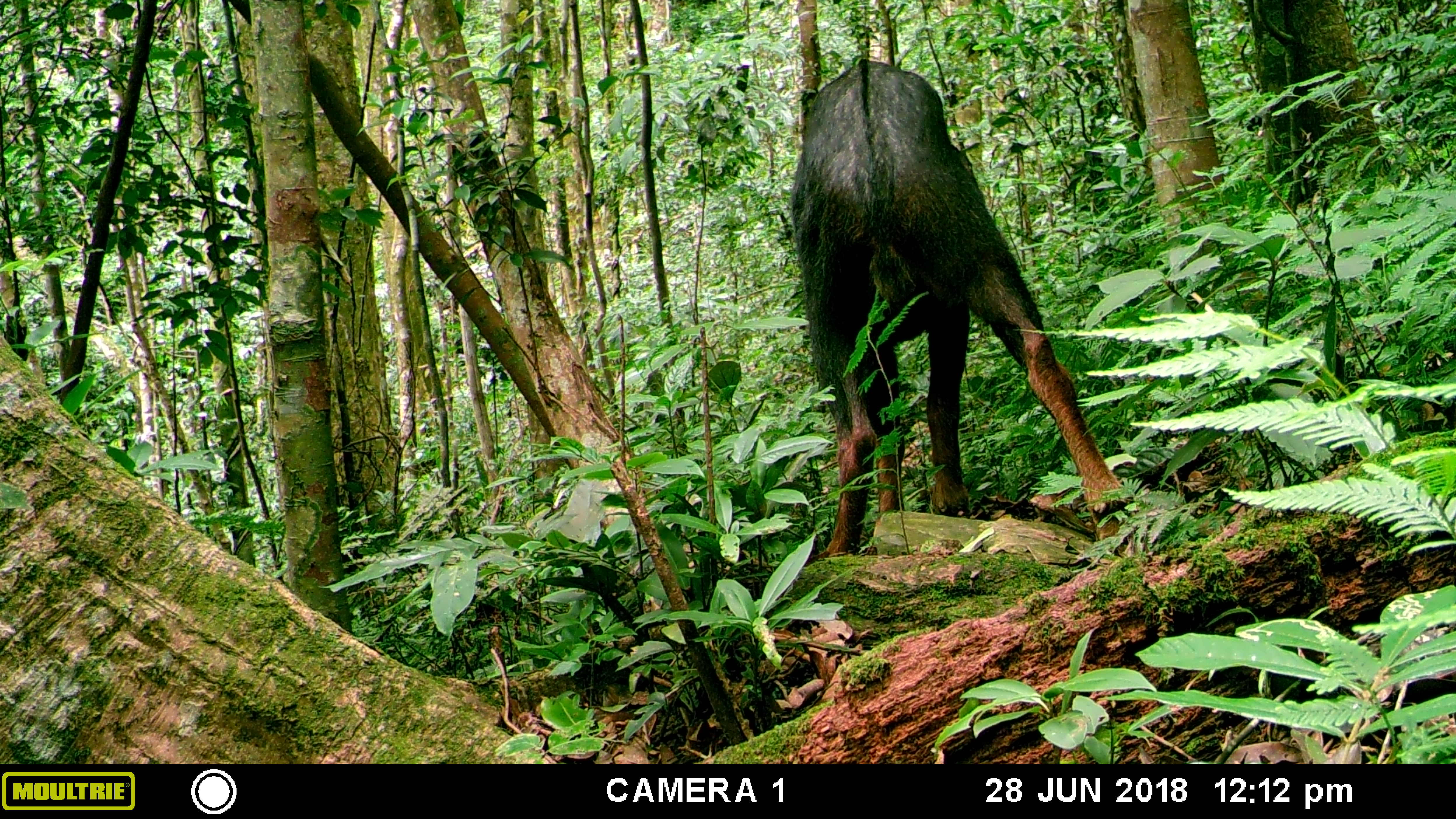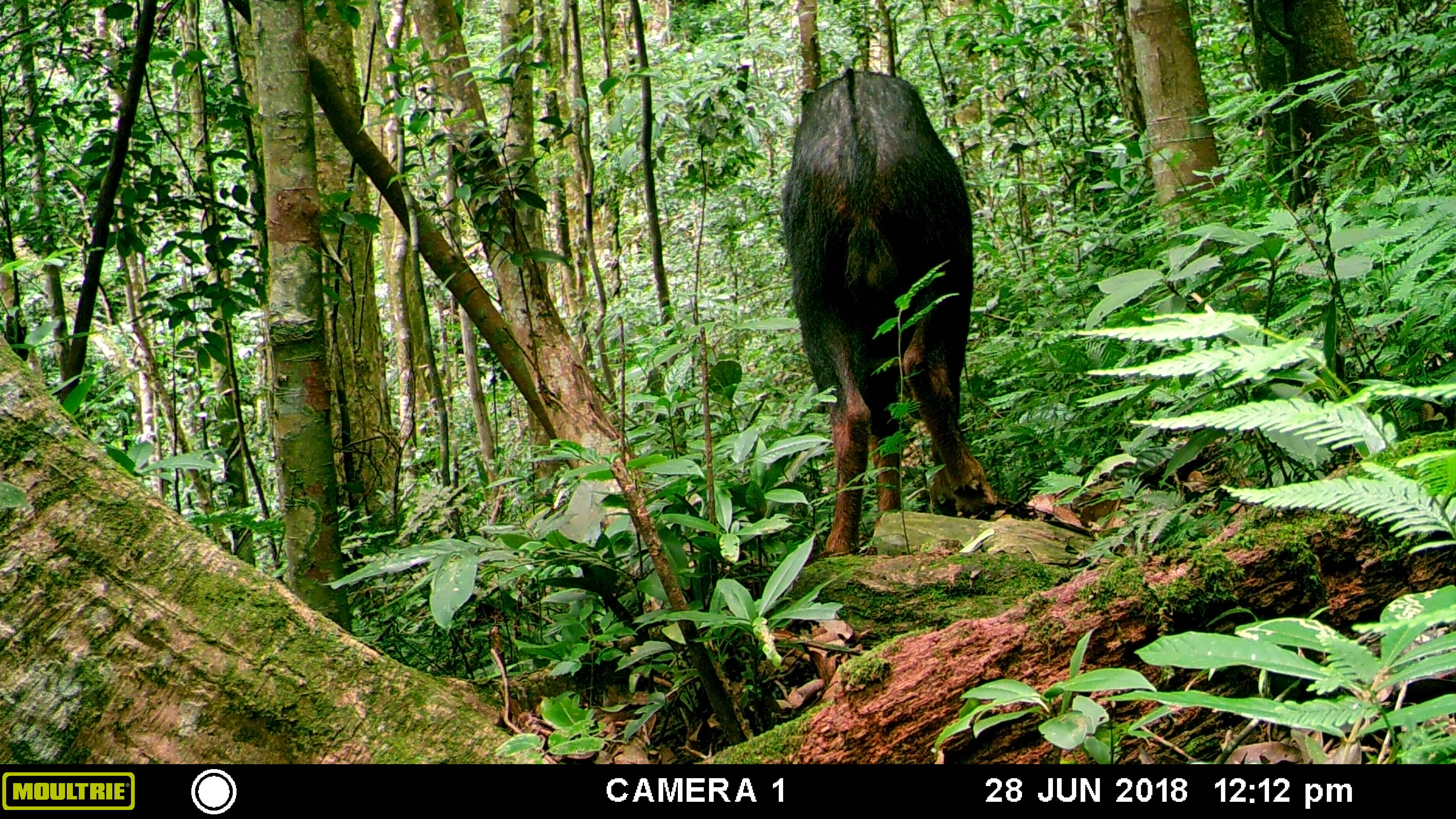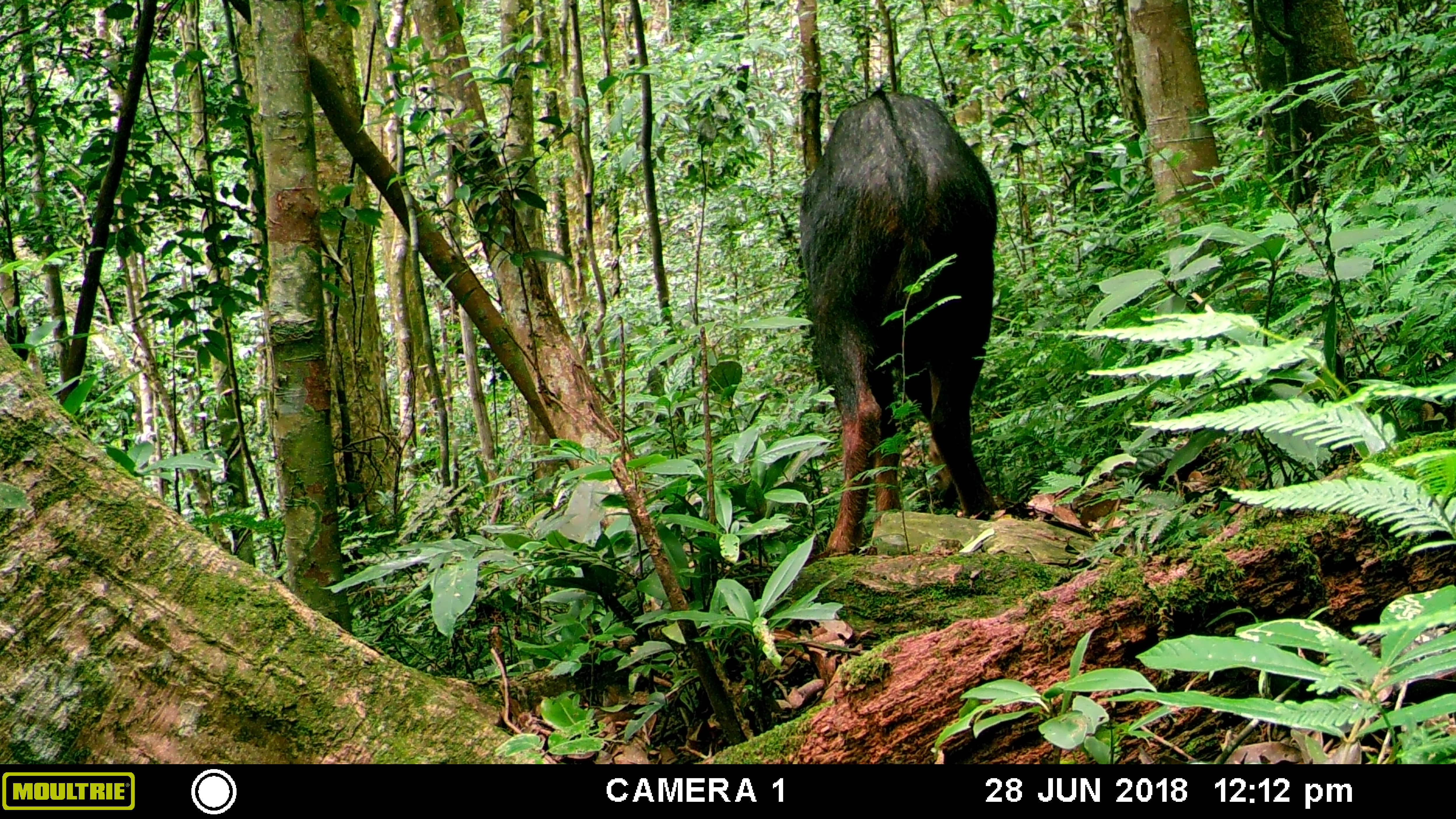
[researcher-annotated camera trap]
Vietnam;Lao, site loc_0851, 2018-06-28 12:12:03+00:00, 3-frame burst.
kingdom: Animalia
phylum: Chordata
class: Mammalia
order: Artiodactyla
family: Bovidae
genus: Capricornis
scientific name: Capricornis sumatraensis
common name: chinese serow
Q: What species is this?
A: Chinese serow (Capricornis sumatraensis).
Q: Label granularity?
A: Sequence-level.